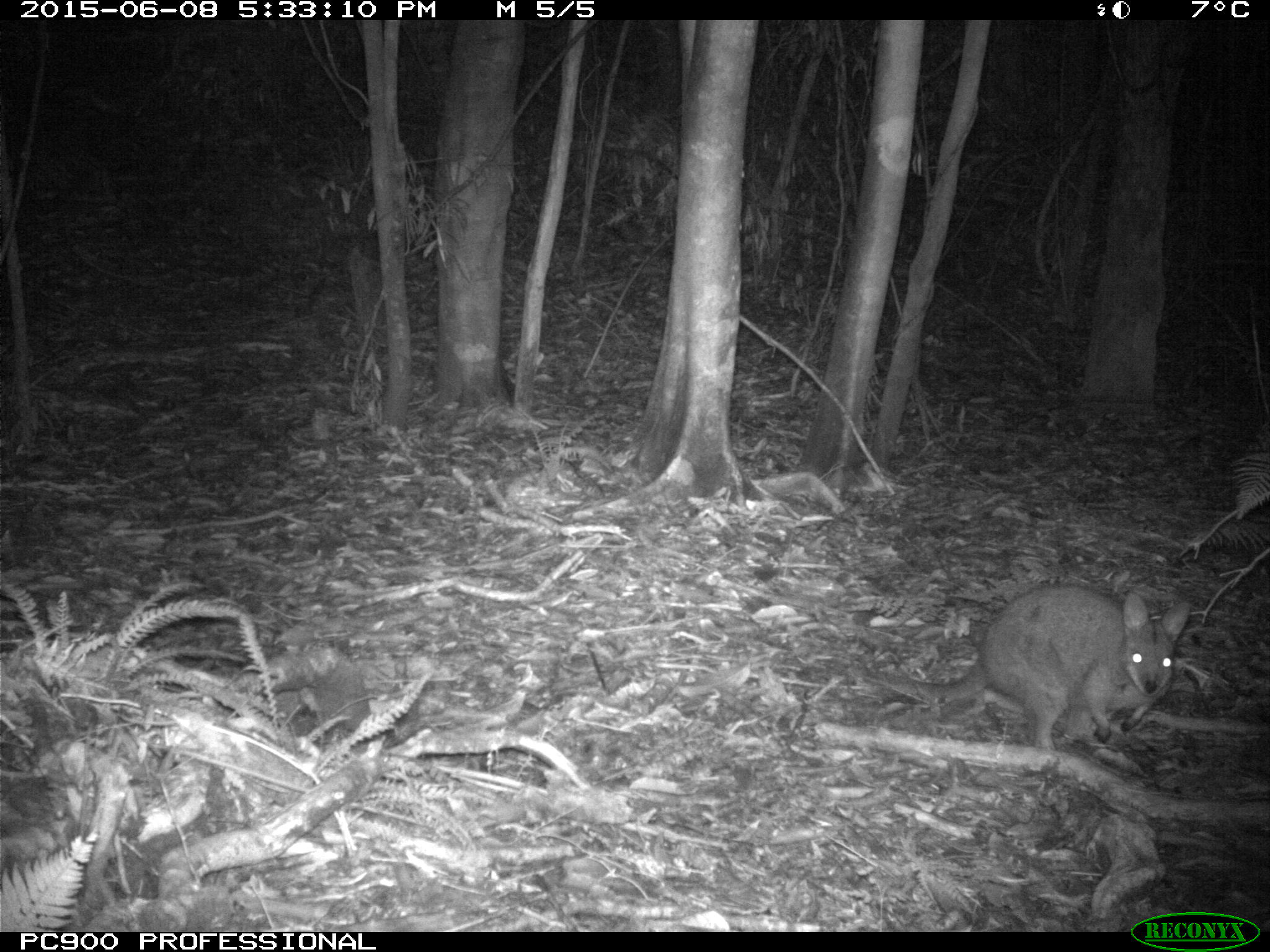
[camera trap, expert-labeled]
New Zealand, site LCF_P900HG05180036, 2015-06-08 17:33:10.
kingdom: Animalia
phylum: Chordata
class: Mammalia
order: Diprotodontia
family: Macropodidae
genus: Notamacropus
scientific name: Notamacropus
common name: wallaby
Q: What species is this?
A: Wallaby (Notamacropus).